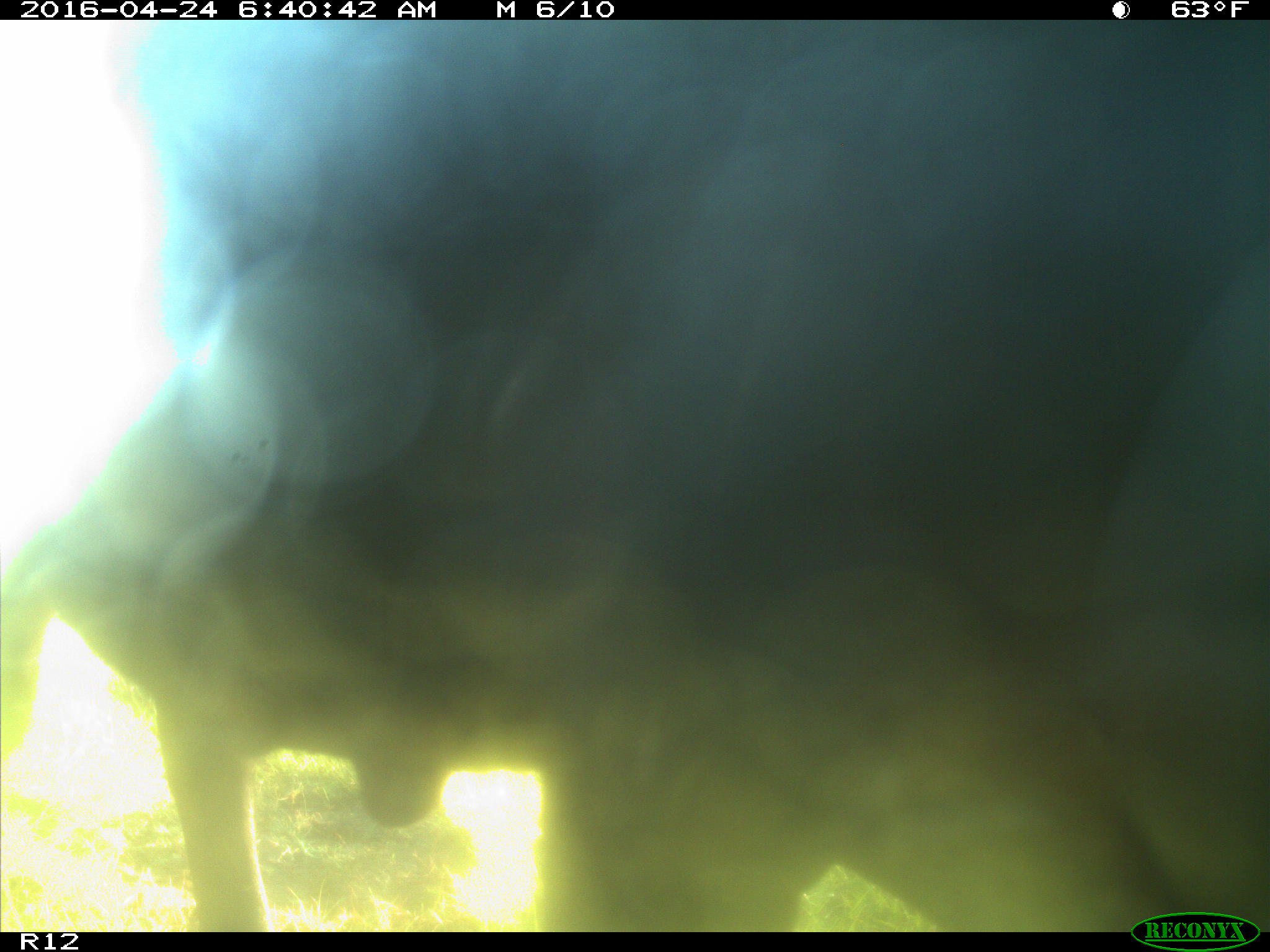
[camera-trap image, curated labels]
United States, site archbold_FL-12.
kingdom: Animalia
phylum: Chordata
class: Mammalia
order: Artiodactyla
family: Bovidae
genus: Bos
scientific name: Bos taurus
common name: domestic cow